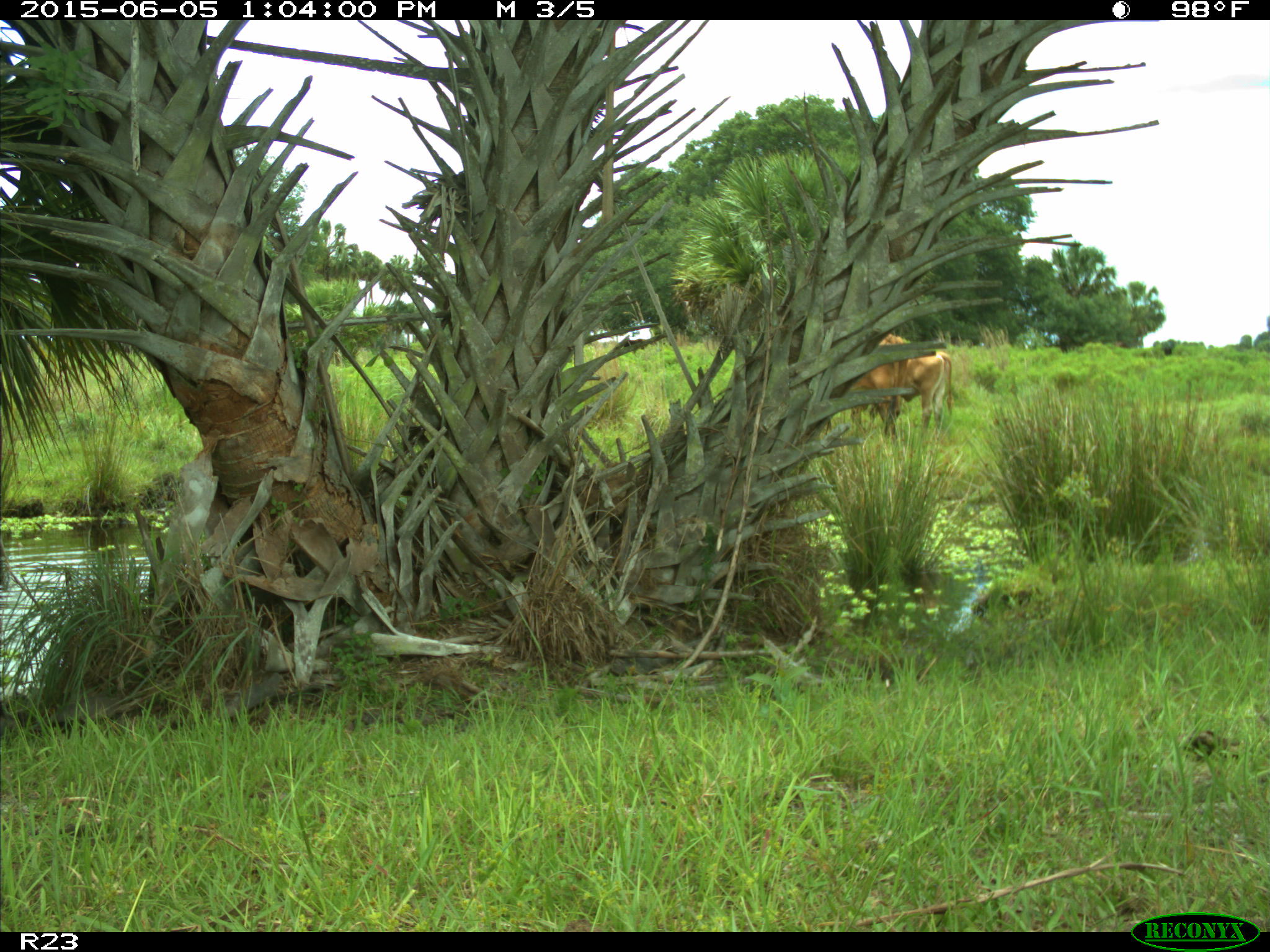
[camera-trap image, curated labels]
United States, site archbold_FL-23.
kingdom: Animalia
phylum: Chordata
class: Mammalia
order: Artiodactyla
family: Bovidae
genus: Bos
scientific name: Bos taurus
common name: domestic cow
Bos taurus (domestic cow).